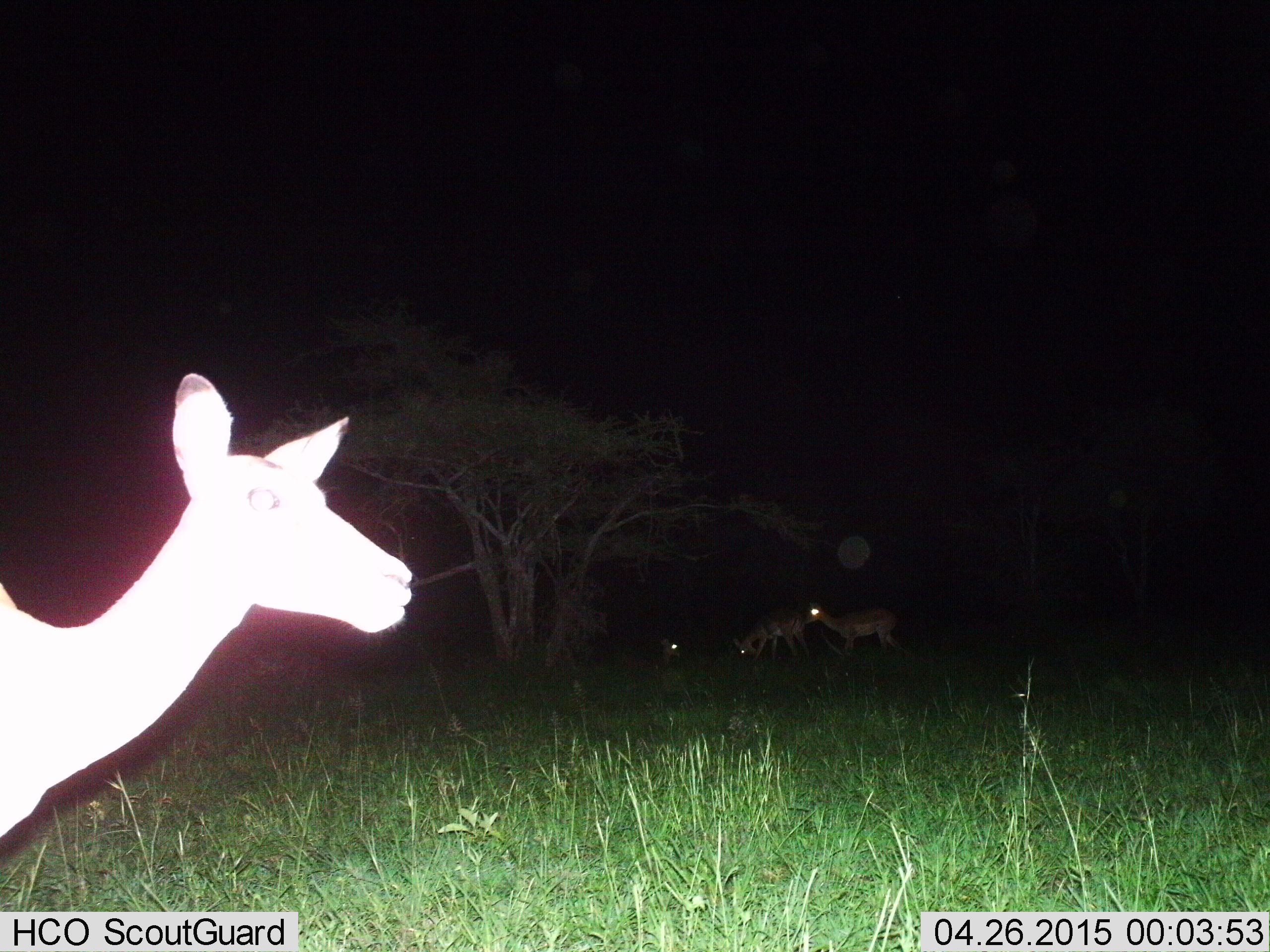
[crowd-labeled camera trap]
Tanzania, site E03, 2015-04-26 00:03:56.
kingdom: Animalia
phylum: Chordata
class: Mammalia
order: Artiodactyla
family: Bovidae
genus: Aepyceros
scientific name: Aepyceros melampus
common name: impala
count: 4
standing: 100%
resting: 40%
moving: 20%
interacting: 0%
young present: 0%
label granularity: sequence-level